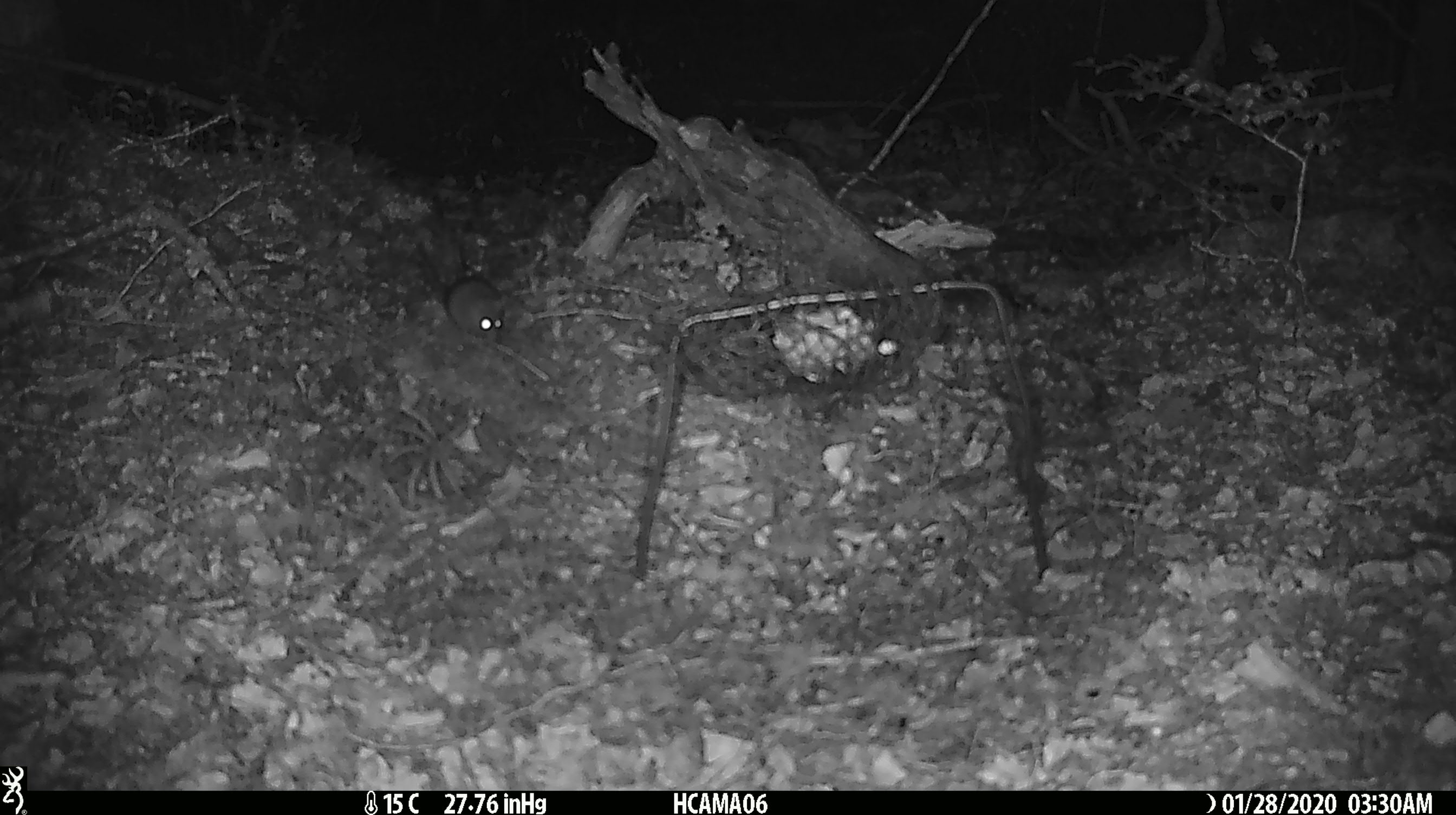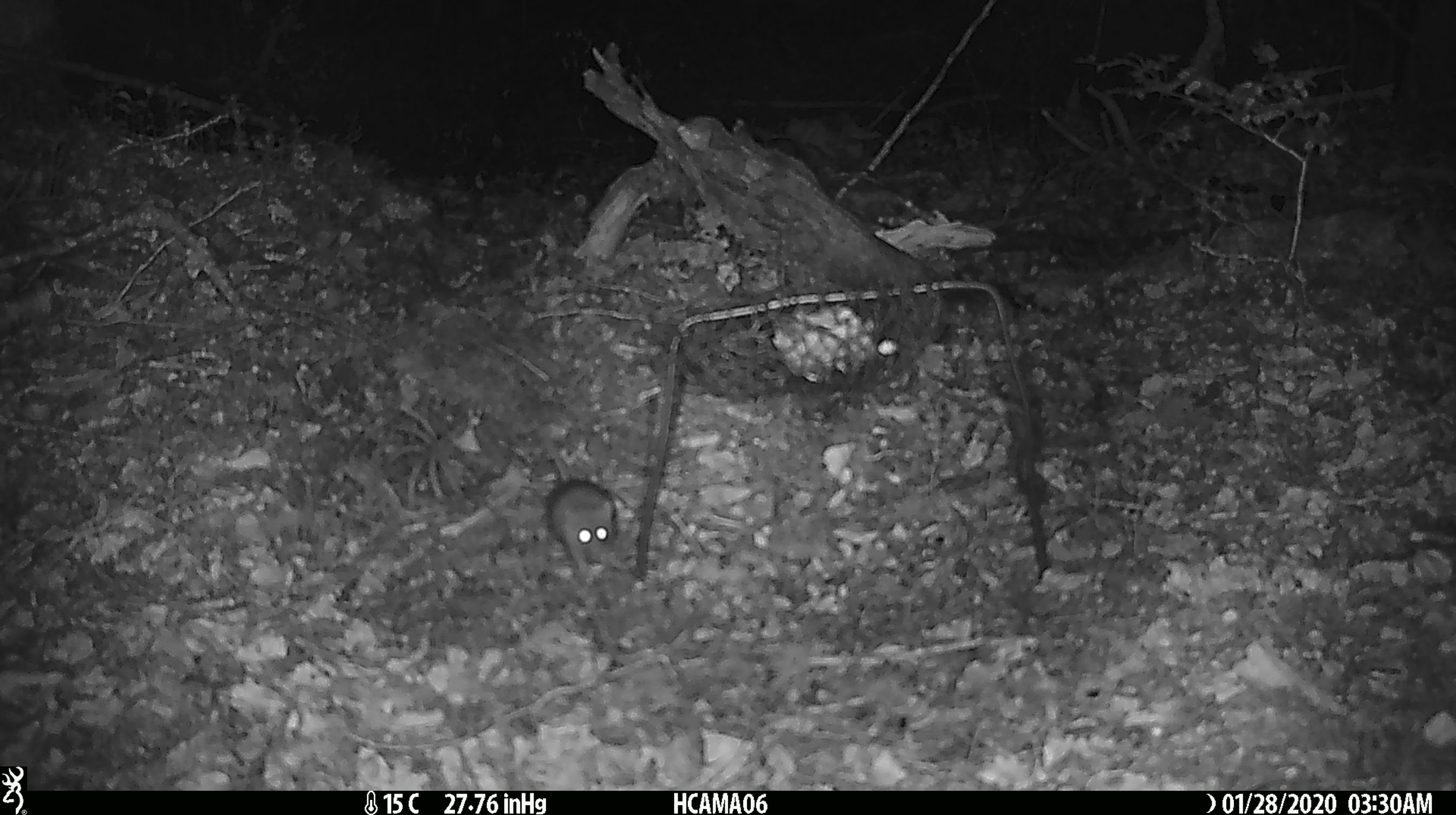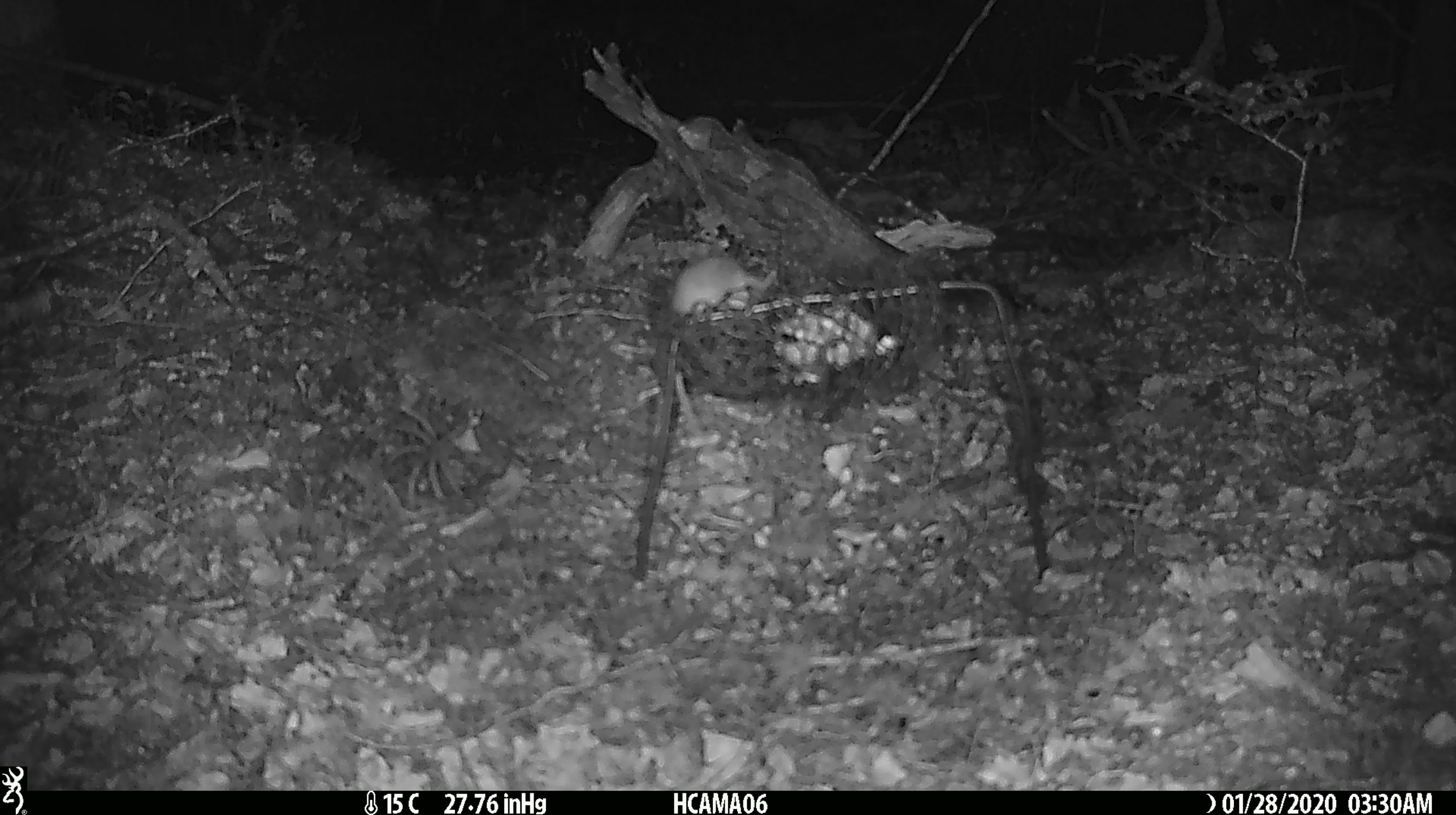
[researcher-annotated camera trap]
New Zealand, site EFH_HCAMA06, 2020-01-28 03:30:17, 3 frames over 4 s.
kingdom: Animalia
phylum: Chordata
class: Mammalia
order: Rodentia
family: Muridae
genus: Mus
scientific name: Mus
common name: mouse